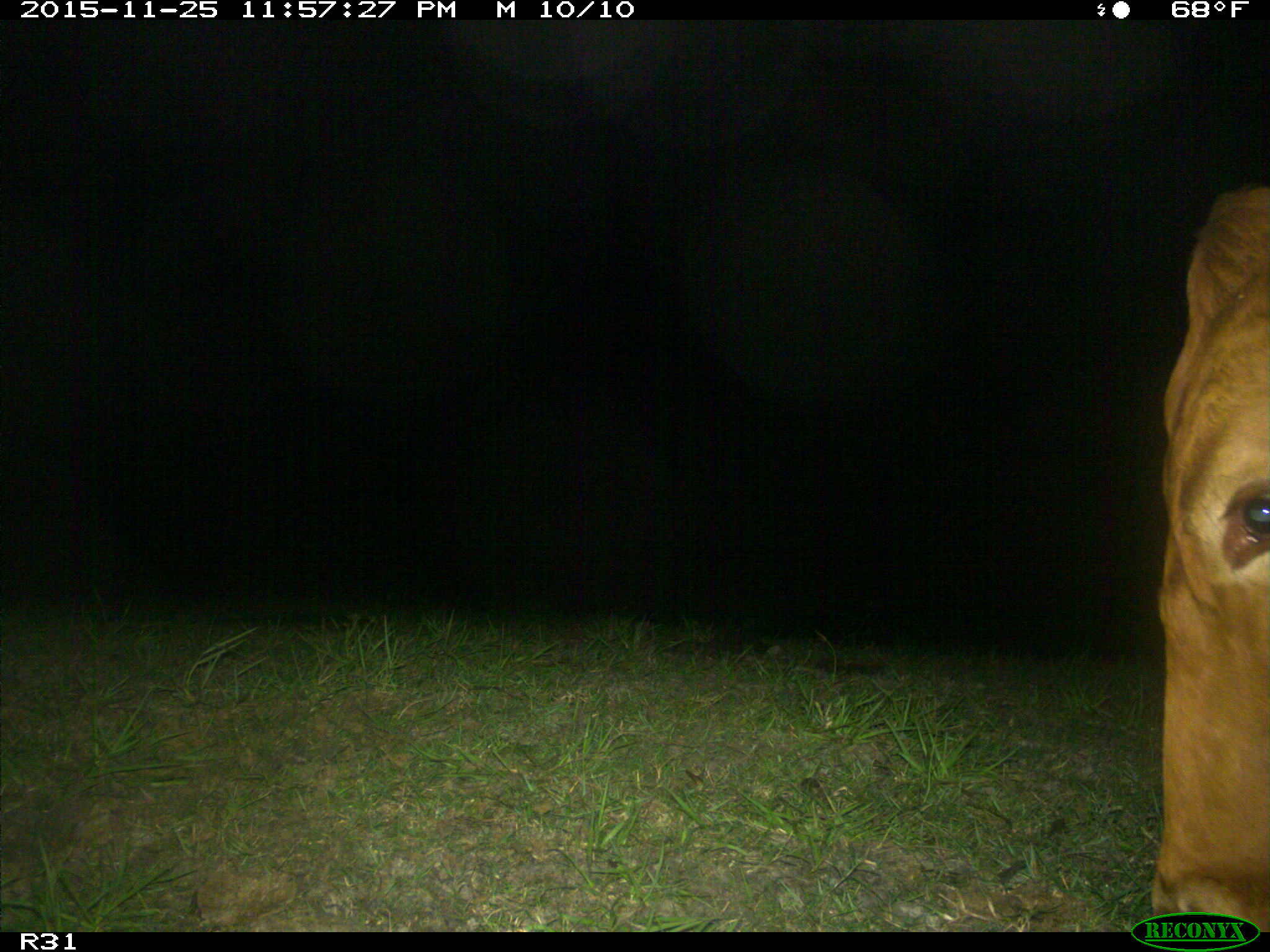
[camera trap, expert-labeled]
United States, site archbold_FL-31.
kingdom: Animalia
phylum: Chordata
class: Mammalia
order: Artiodactyla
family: Bovidae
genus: Bos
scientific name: Bos taurus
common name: domestic cow